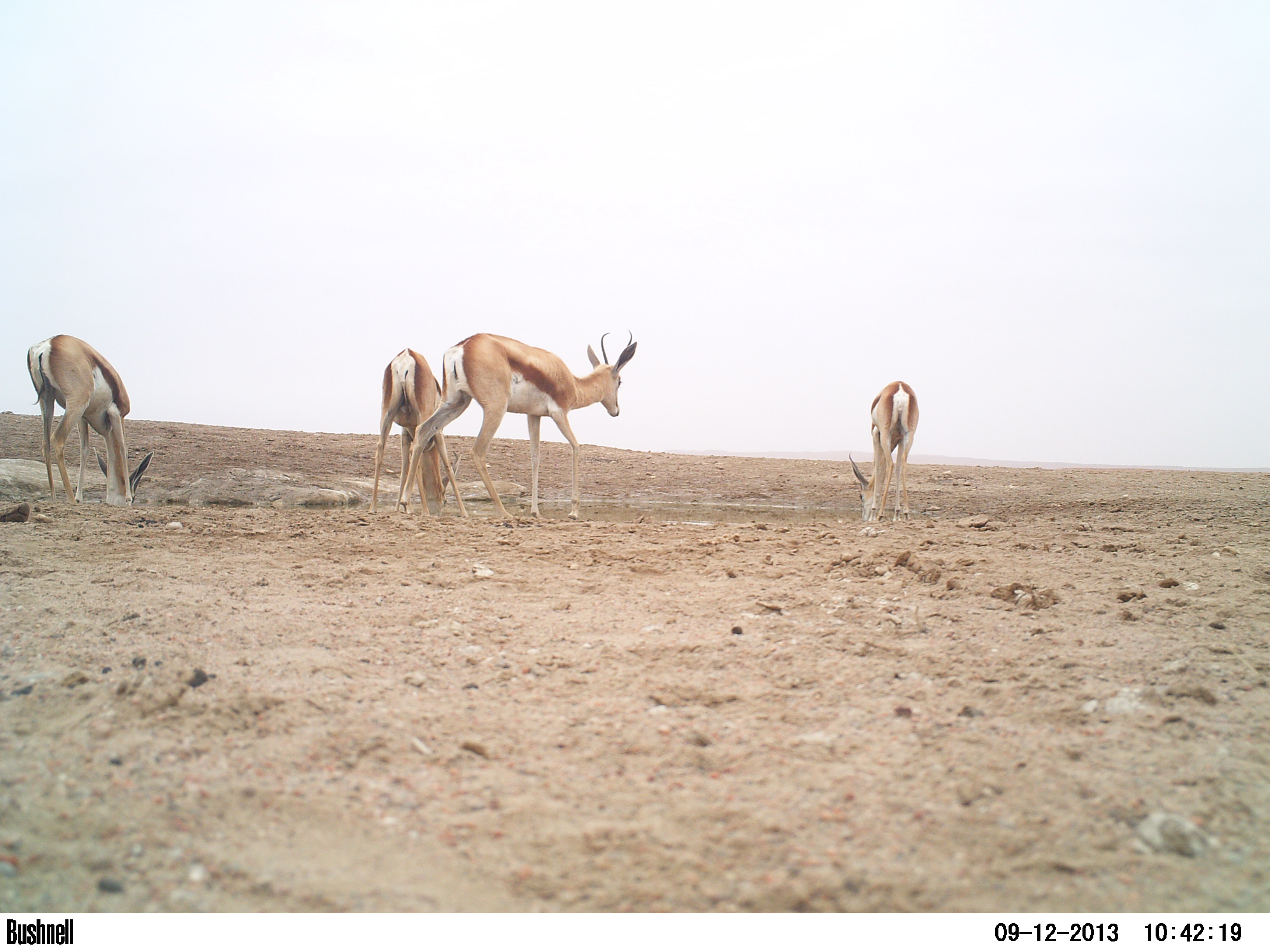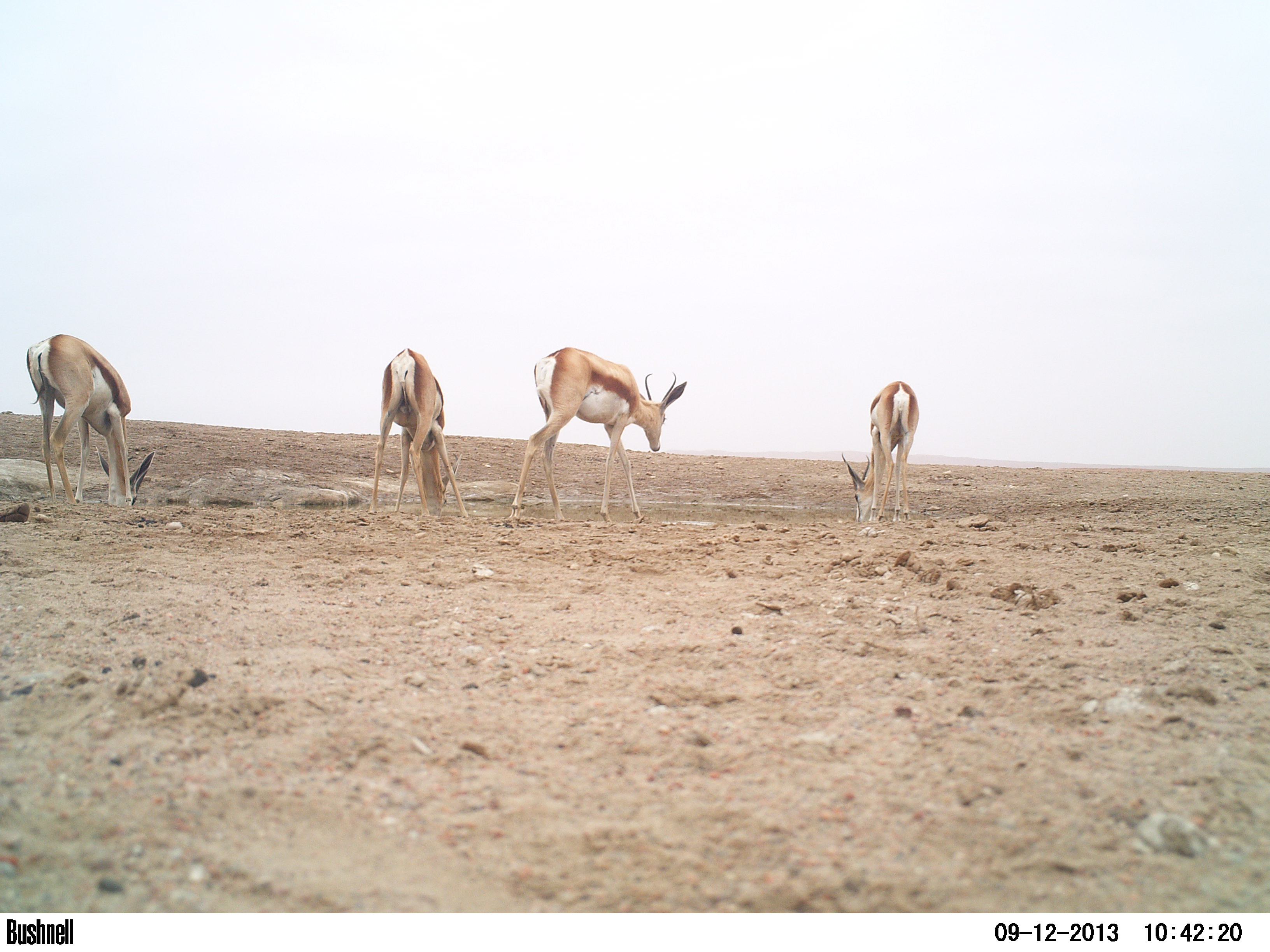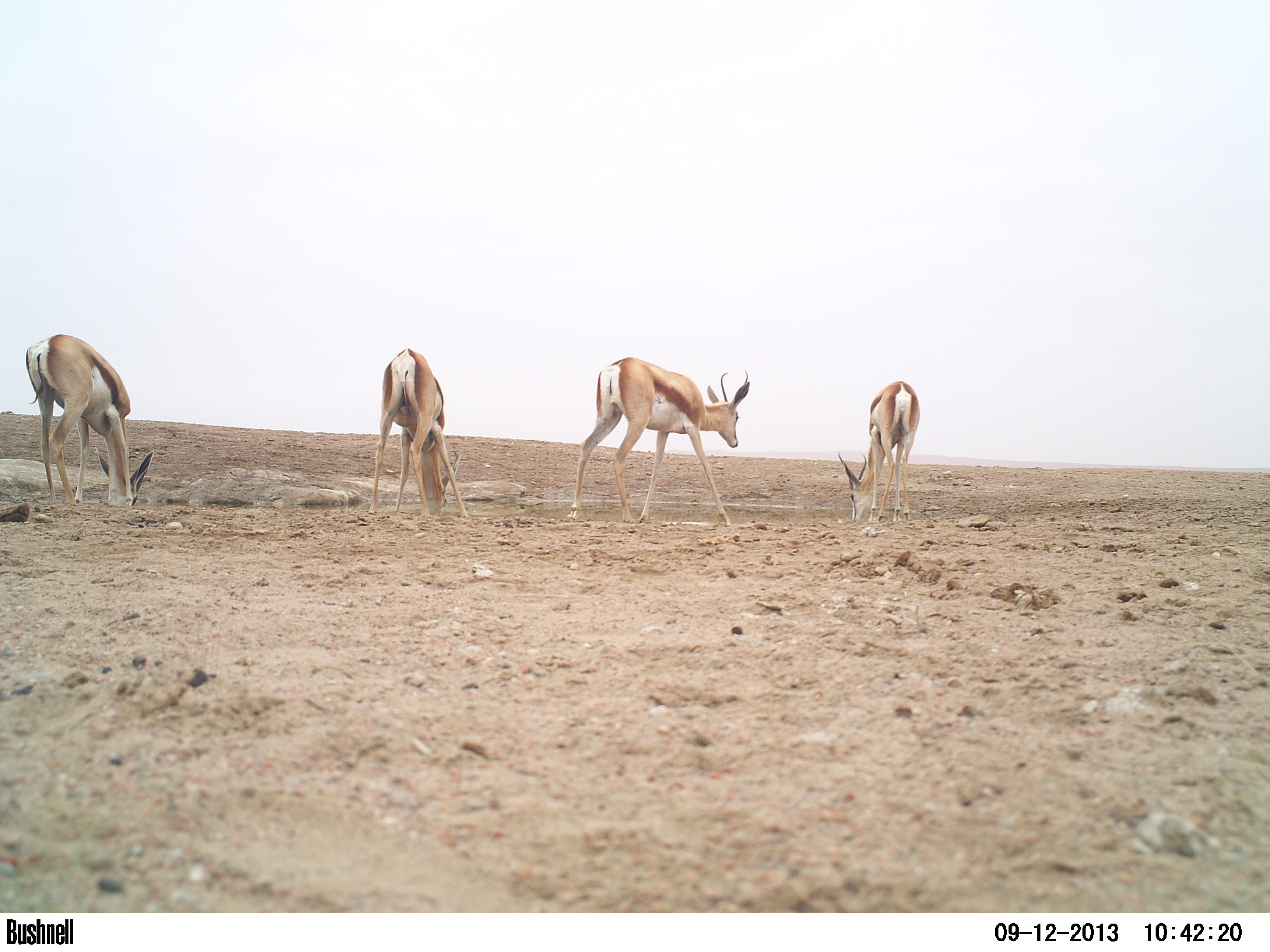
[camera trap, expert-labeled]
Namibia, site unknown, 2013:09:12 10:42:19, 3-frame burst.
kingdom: Animalia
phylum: Chordata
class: Mammalia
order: Artiodactyla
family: Bovidae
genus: Antidorcas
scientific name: Antidorcas marsupialis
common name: springbok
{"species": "Antidorcas marsupialis (springbok)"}